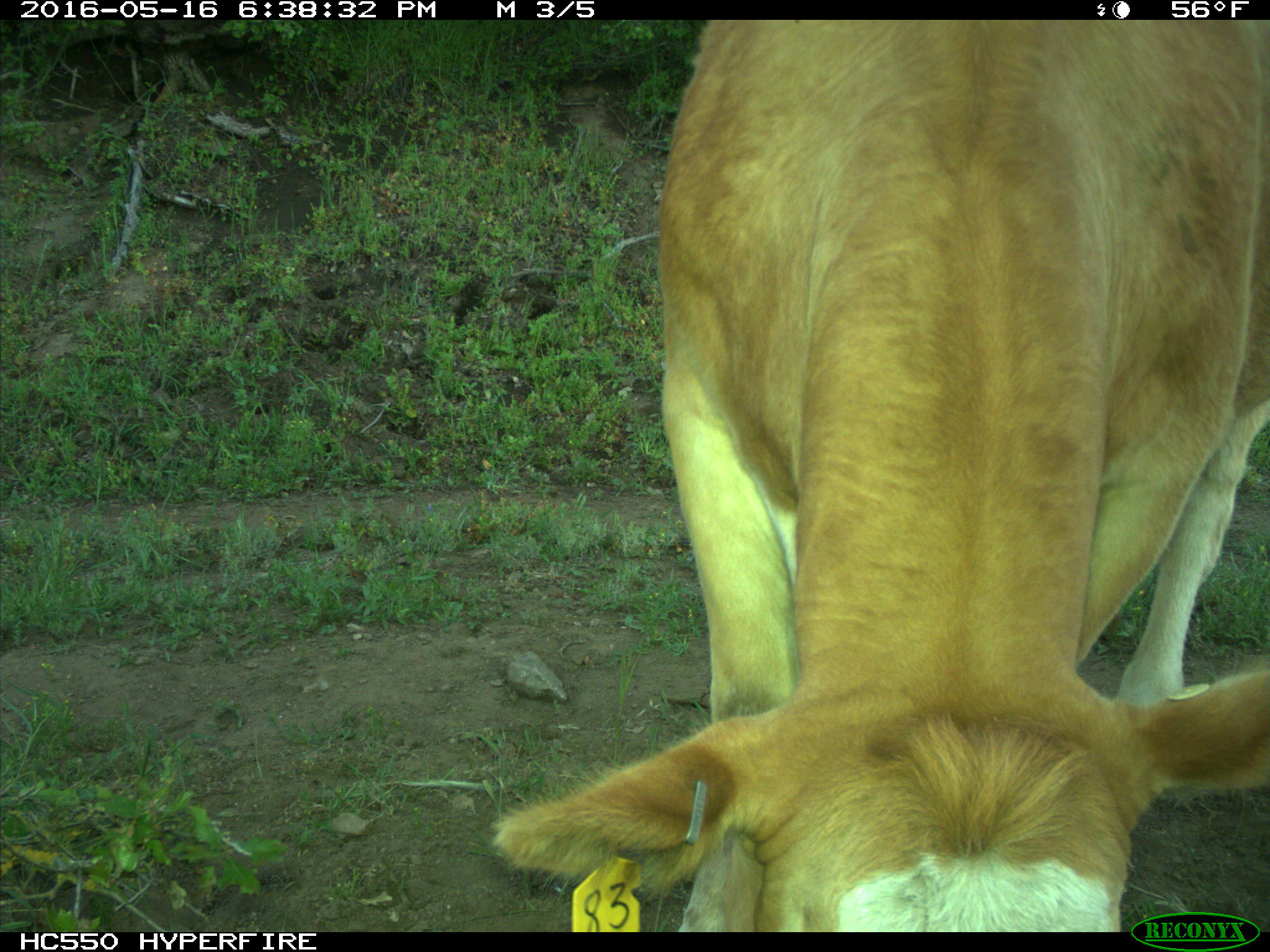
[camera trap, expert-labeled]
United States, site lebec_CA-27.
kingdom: Animalia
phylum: Chordata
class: Mammalia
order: Artiodactyla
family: Bovidae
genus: Bos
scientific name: Bos taurus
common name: domestic cow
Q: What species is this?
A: Bos taurus (domestic cow).